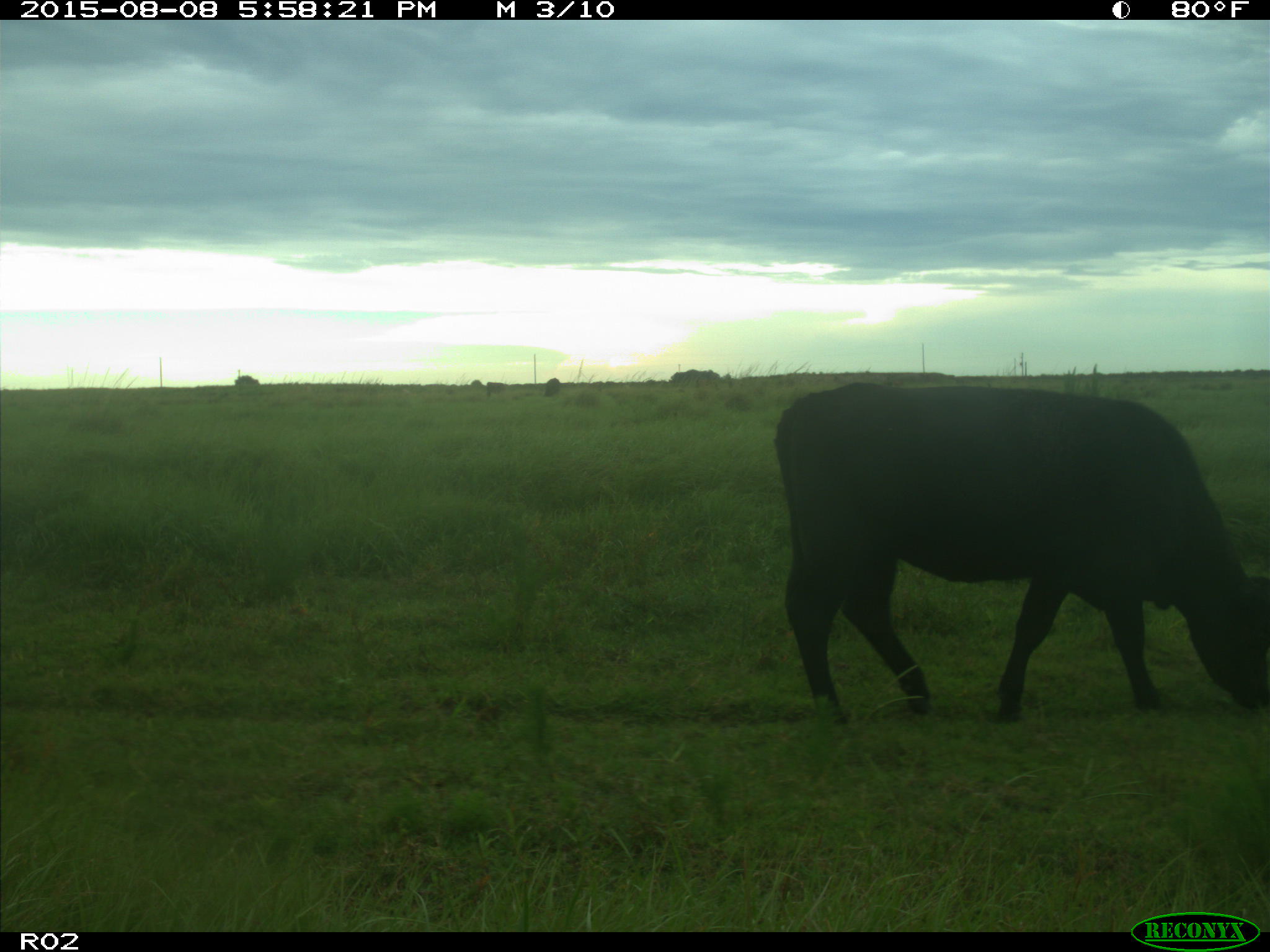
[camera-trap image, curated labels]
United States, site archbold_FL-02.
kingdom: Animalia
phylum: Chordata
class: Mammalia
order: Artiodactyla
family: Bovidae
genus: Bos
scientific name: Bos taurus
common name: domestic cow